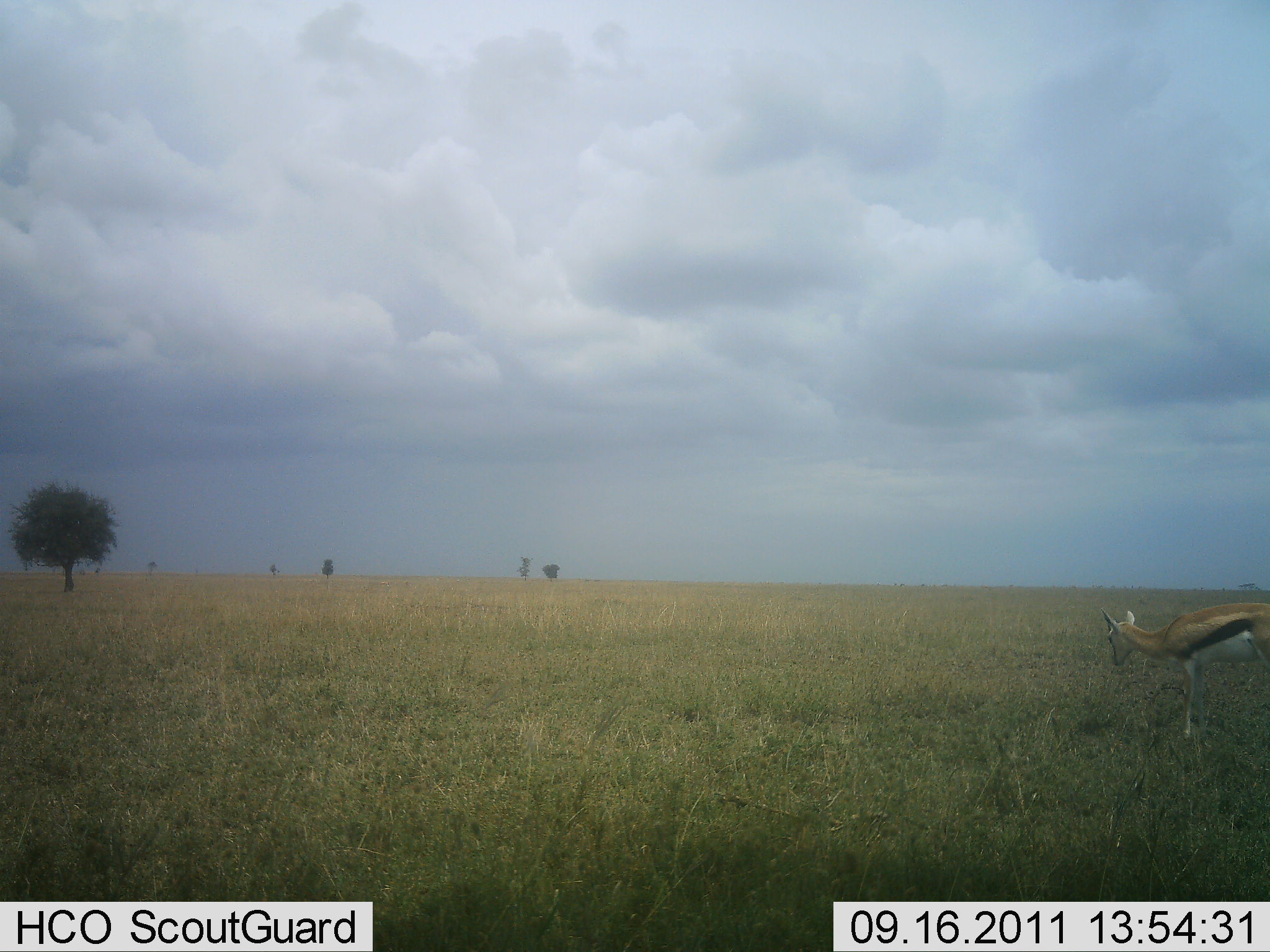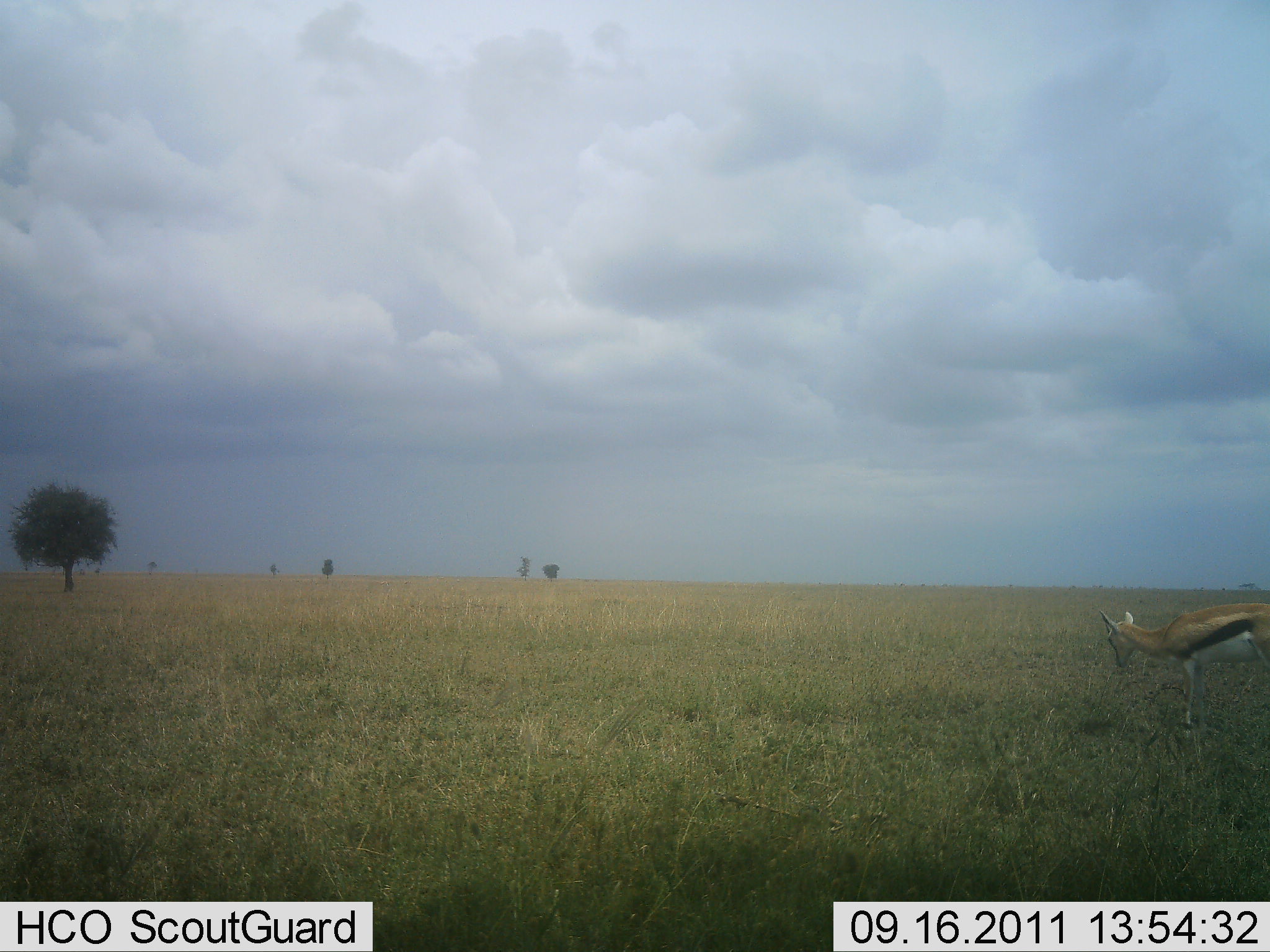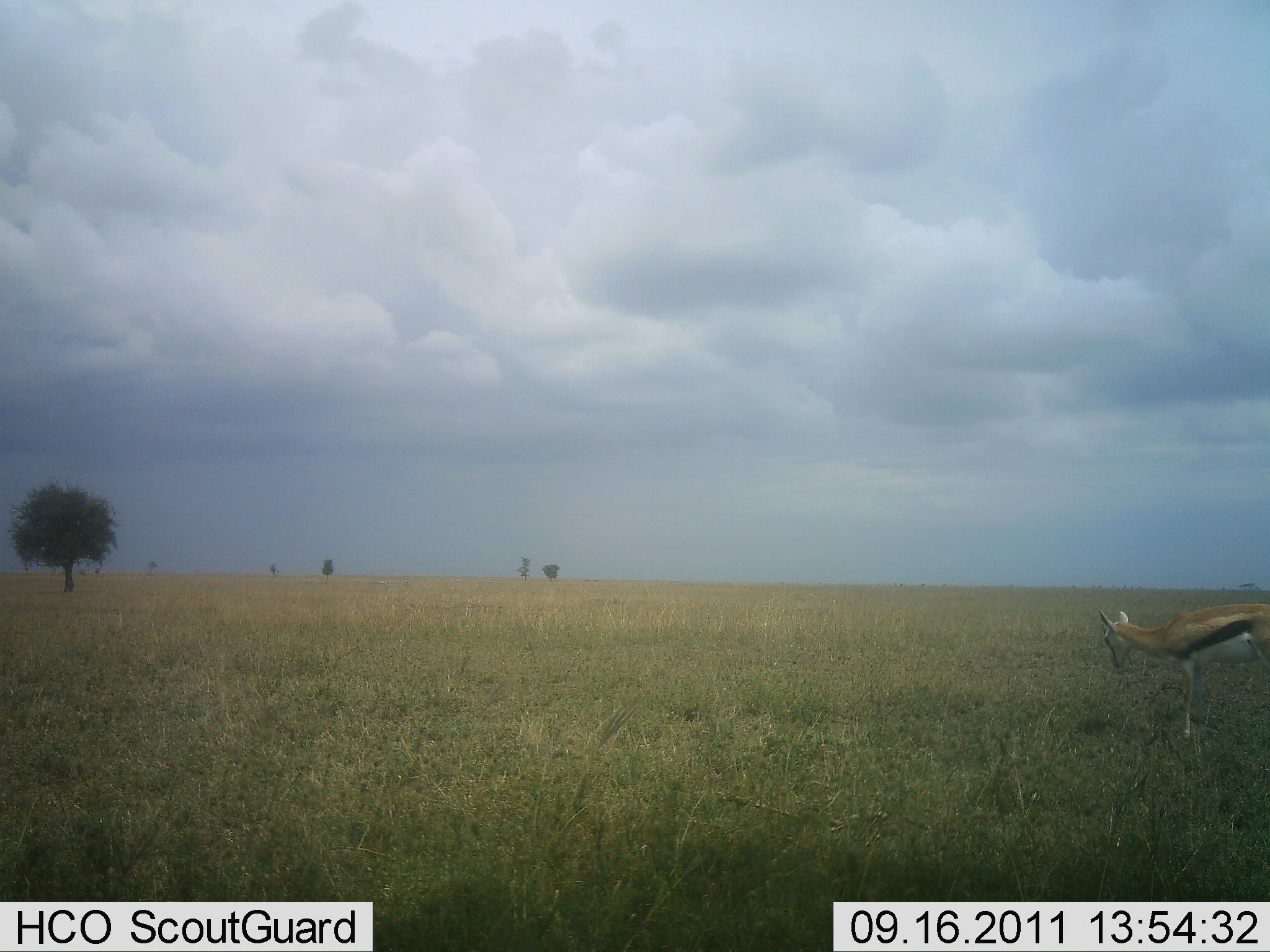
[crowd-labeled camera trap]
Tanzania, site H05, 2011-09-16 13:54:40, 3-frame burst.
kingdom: Animalia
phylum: Chordata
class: Mammalia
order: Artiodactyla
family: Bovidae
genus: Eudorcas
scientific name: Eudorcas thomsonii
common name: thomson's gazelle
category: gazellethomsons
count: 1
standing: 83%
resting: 0%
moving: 8%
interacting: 0%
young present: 0%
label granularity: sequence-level